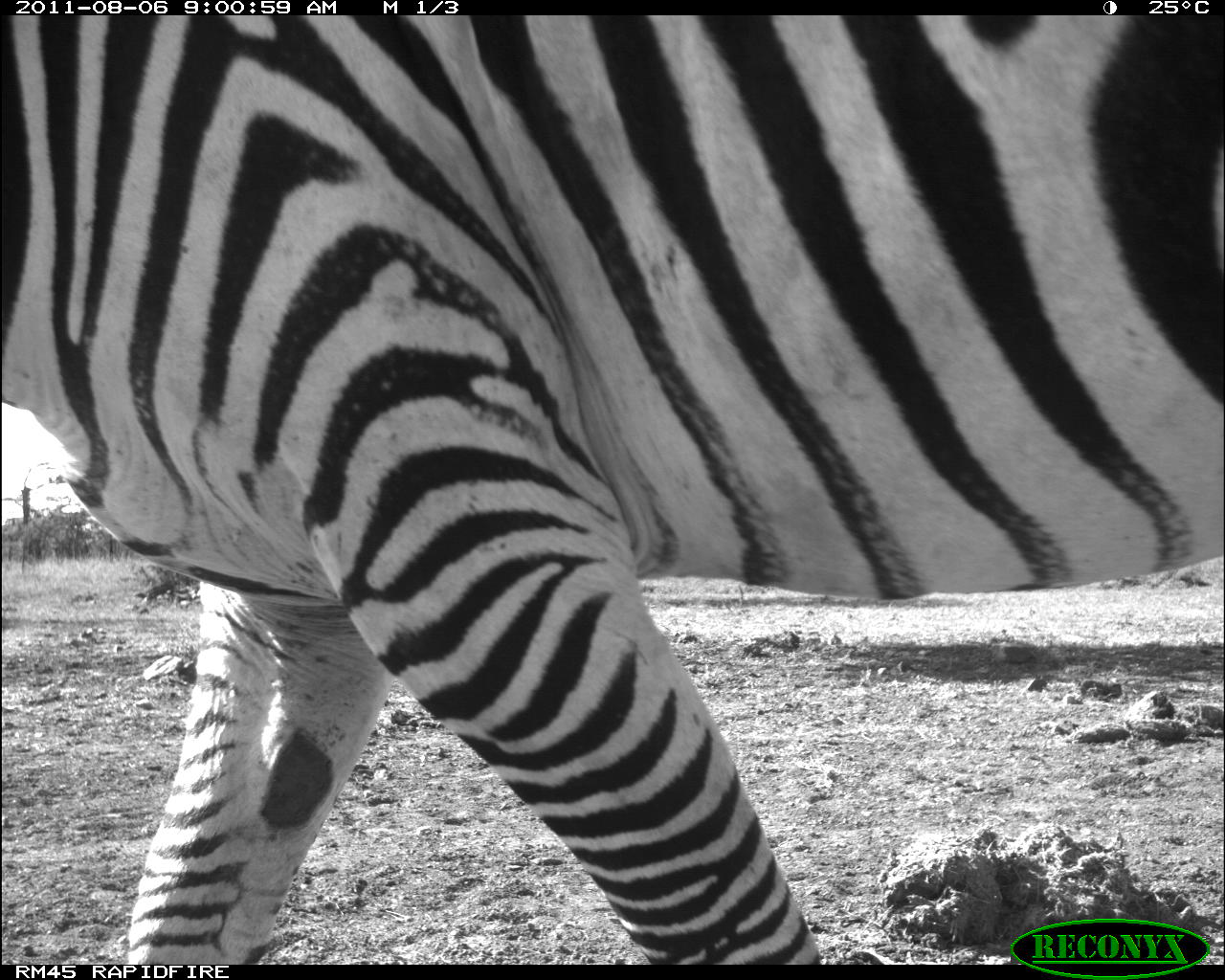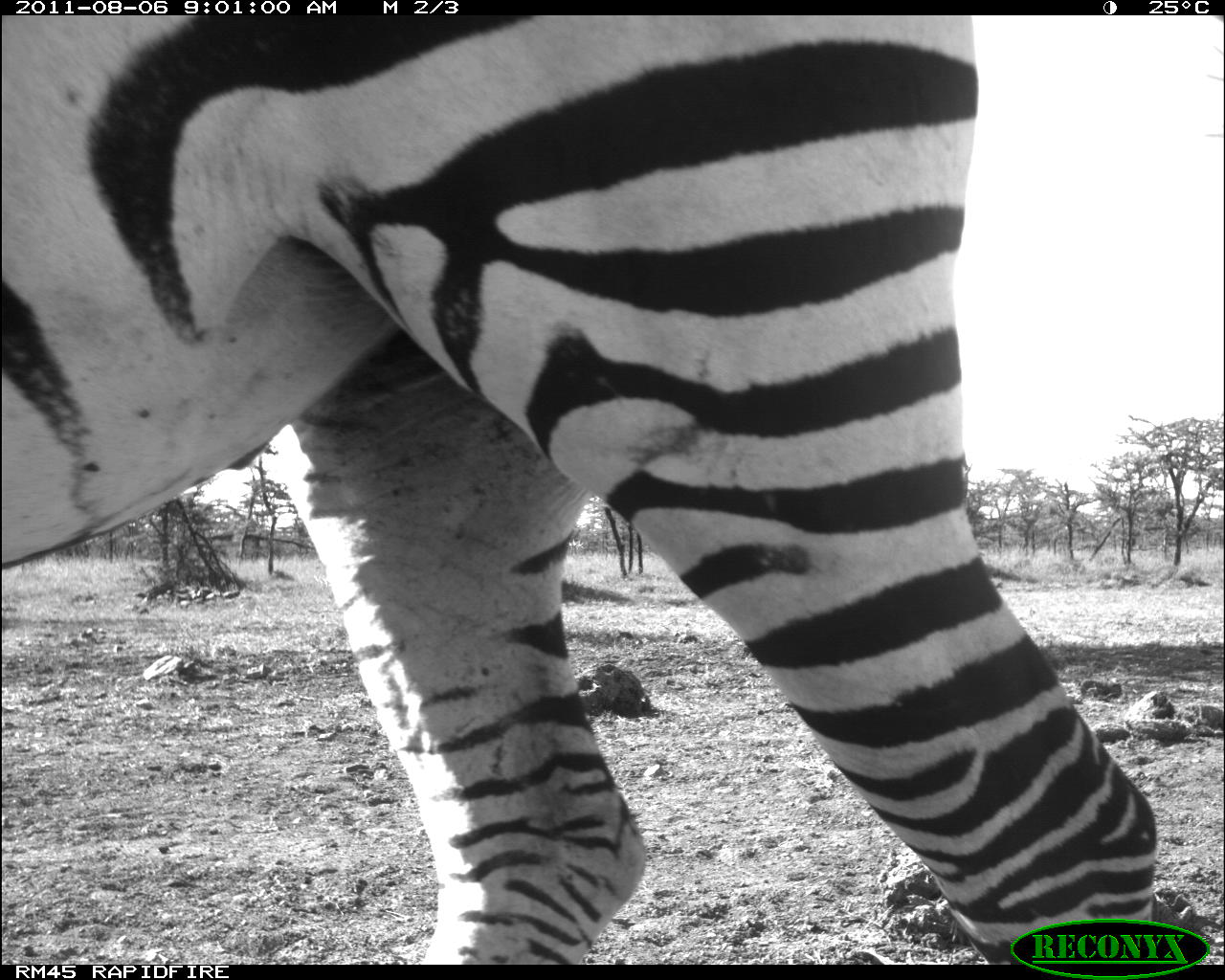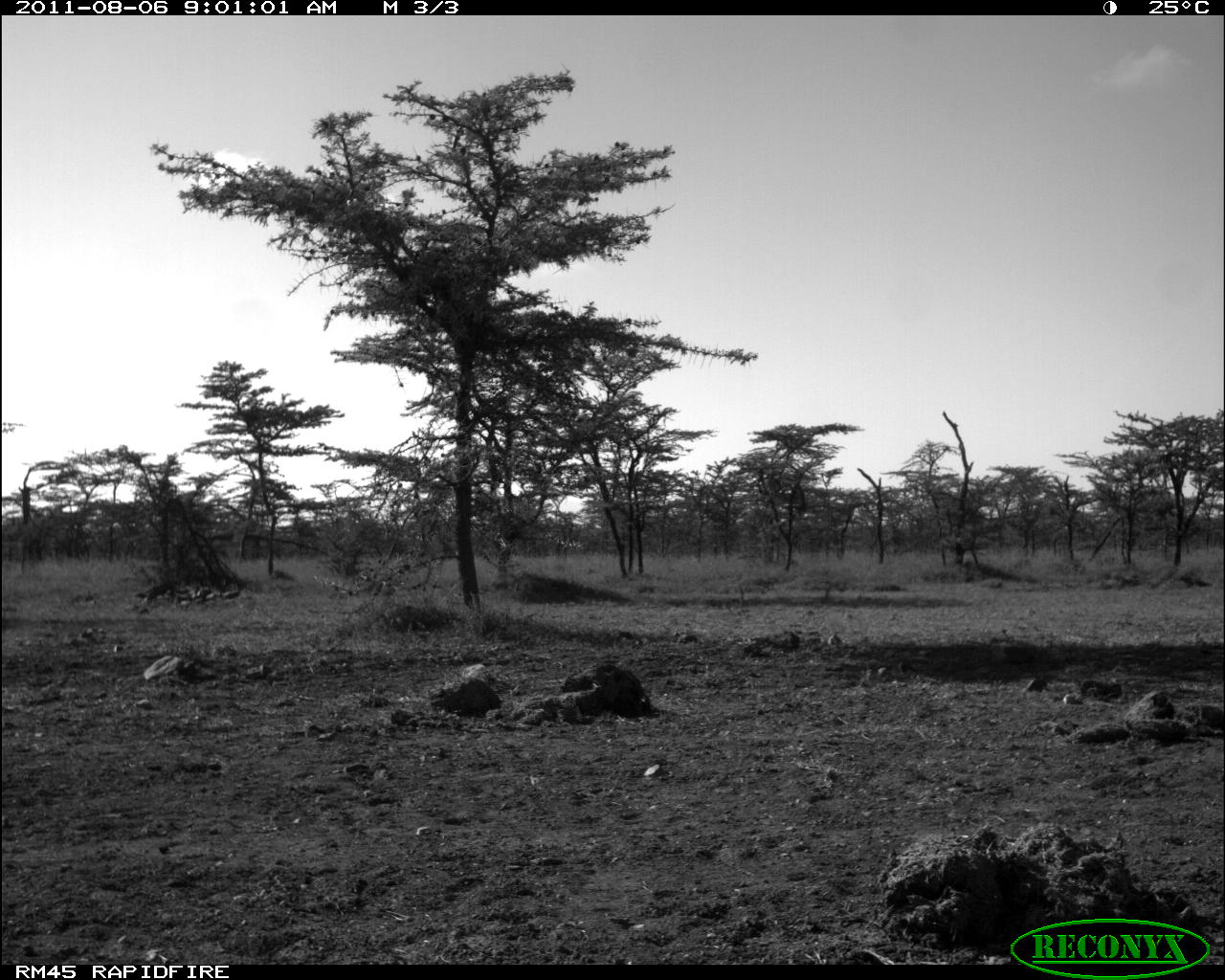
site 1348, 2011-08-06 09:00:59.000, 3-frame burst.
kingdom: Animalia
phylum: Chordata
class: Mammalia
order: Perissodactyla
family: Equidae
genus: Equus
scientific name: Equus quagga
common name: plains zebra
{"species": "Equus quagga (plains zebra)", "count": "1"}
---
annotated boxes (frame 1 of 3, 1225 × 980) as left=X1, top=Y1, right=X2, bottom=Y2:
equus quagga: left=4, top=14, right=1225, bottom=963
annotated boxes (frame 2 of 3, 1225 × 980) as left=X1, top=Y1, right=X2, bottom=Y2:
equus quagga: left=4, top=15, right=1158, bottom=962